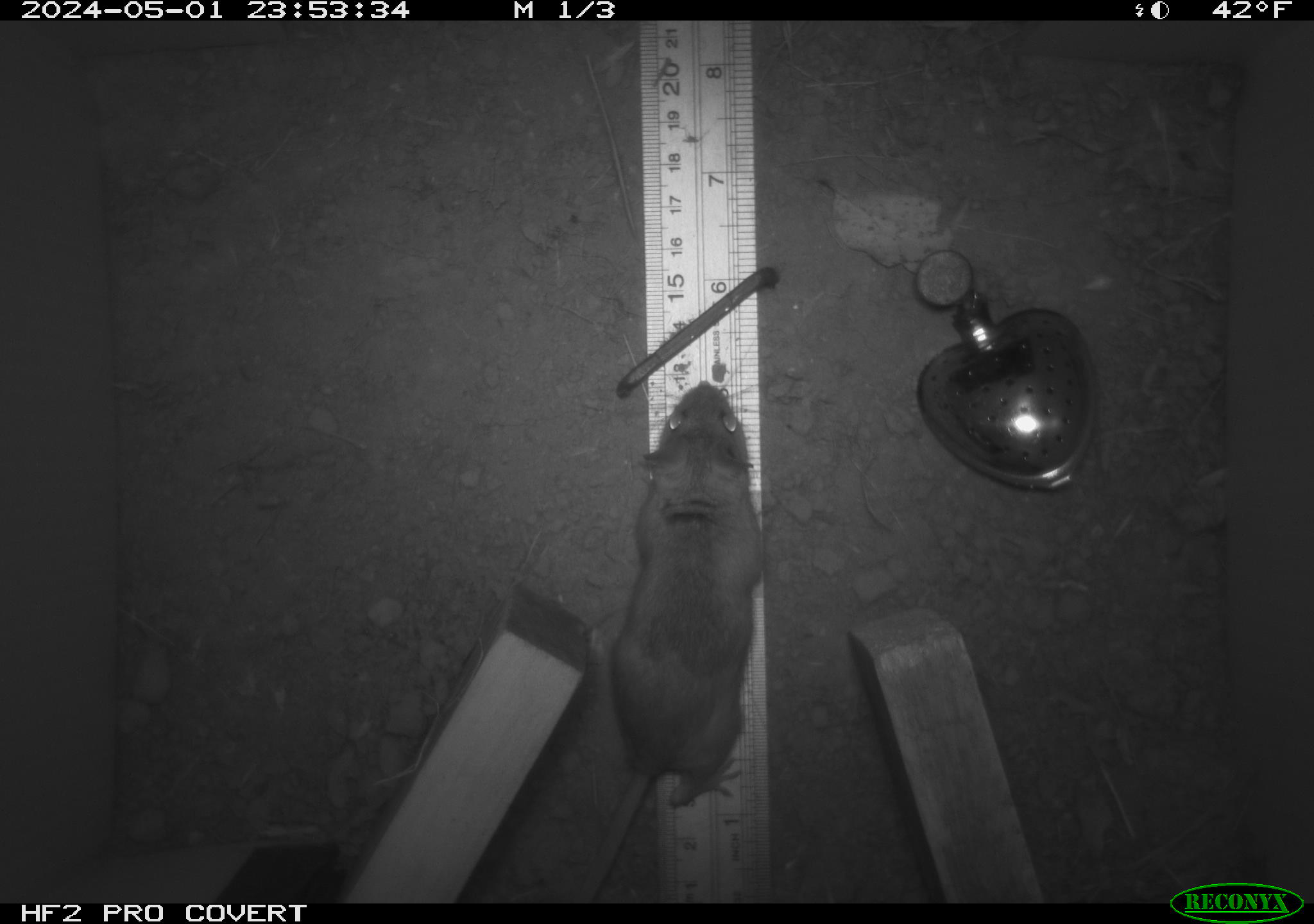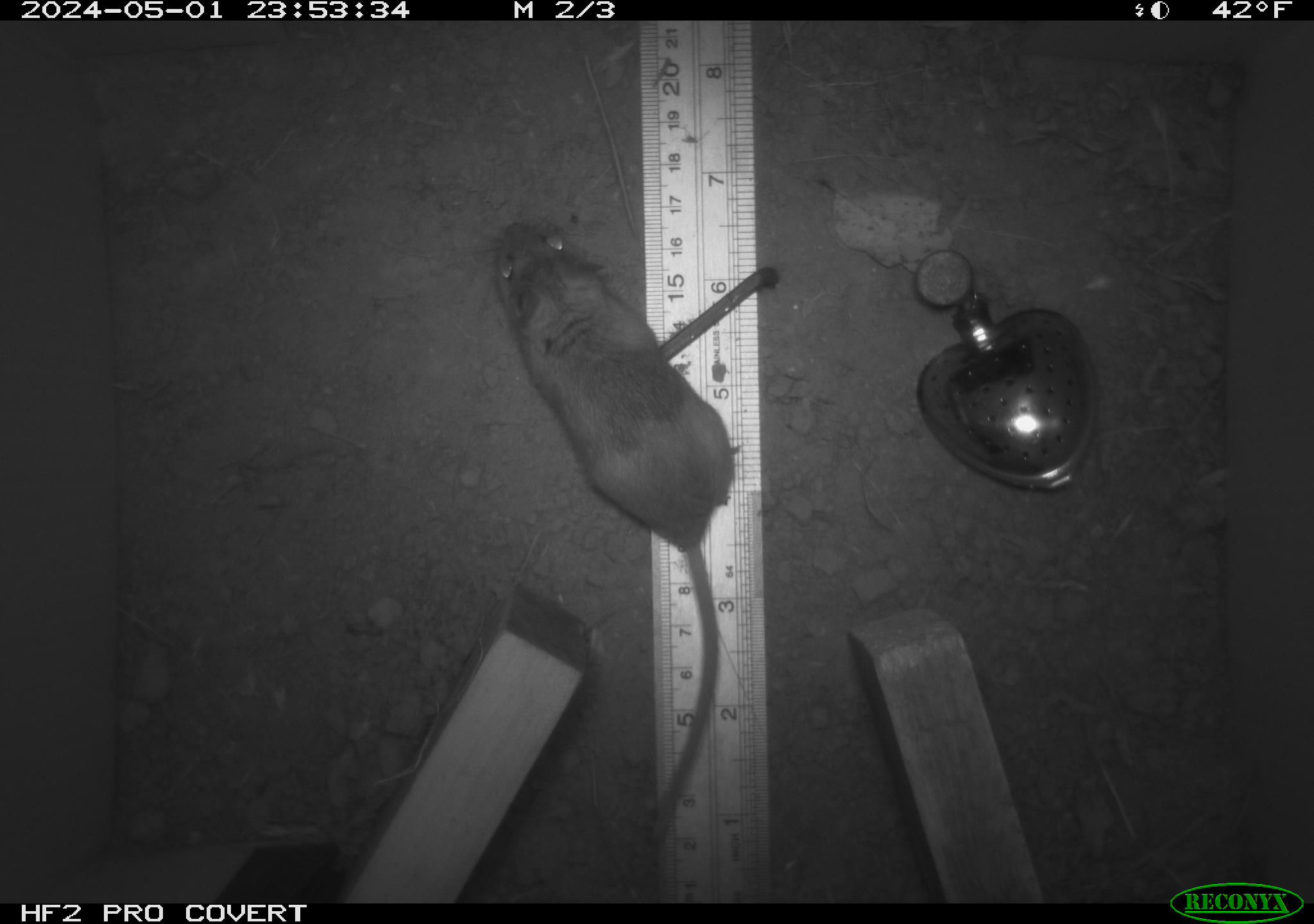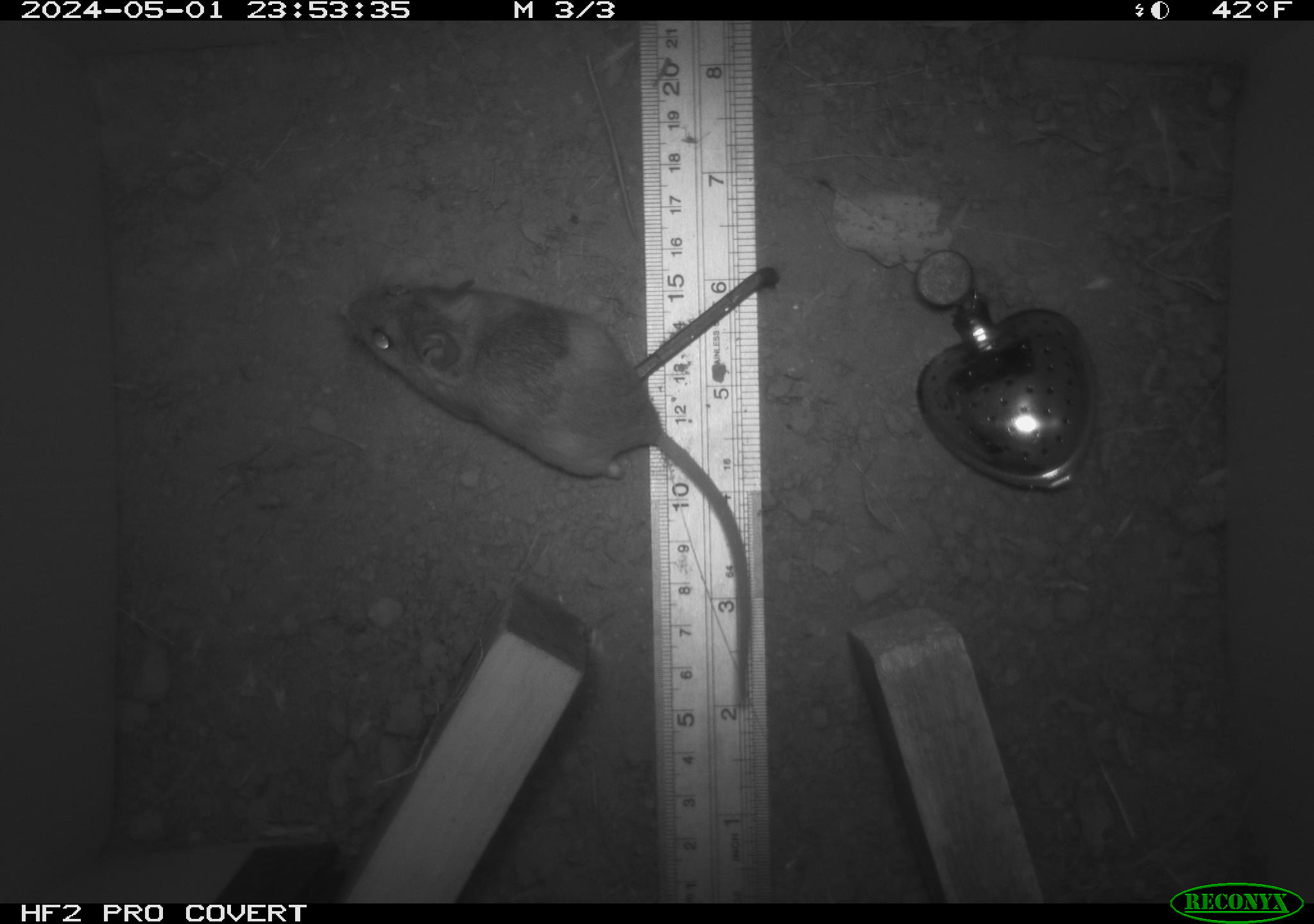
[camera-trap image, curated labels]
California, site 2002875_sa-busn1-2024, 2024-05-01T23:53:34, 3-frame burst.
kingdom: Animalia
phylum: Chordata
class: Mammalia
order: Rodentia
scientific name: Rodentia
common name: rodent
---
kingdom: Animalia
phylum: Chordata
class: Mammalia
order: Rodentia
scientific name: Rodentia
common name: mouse species